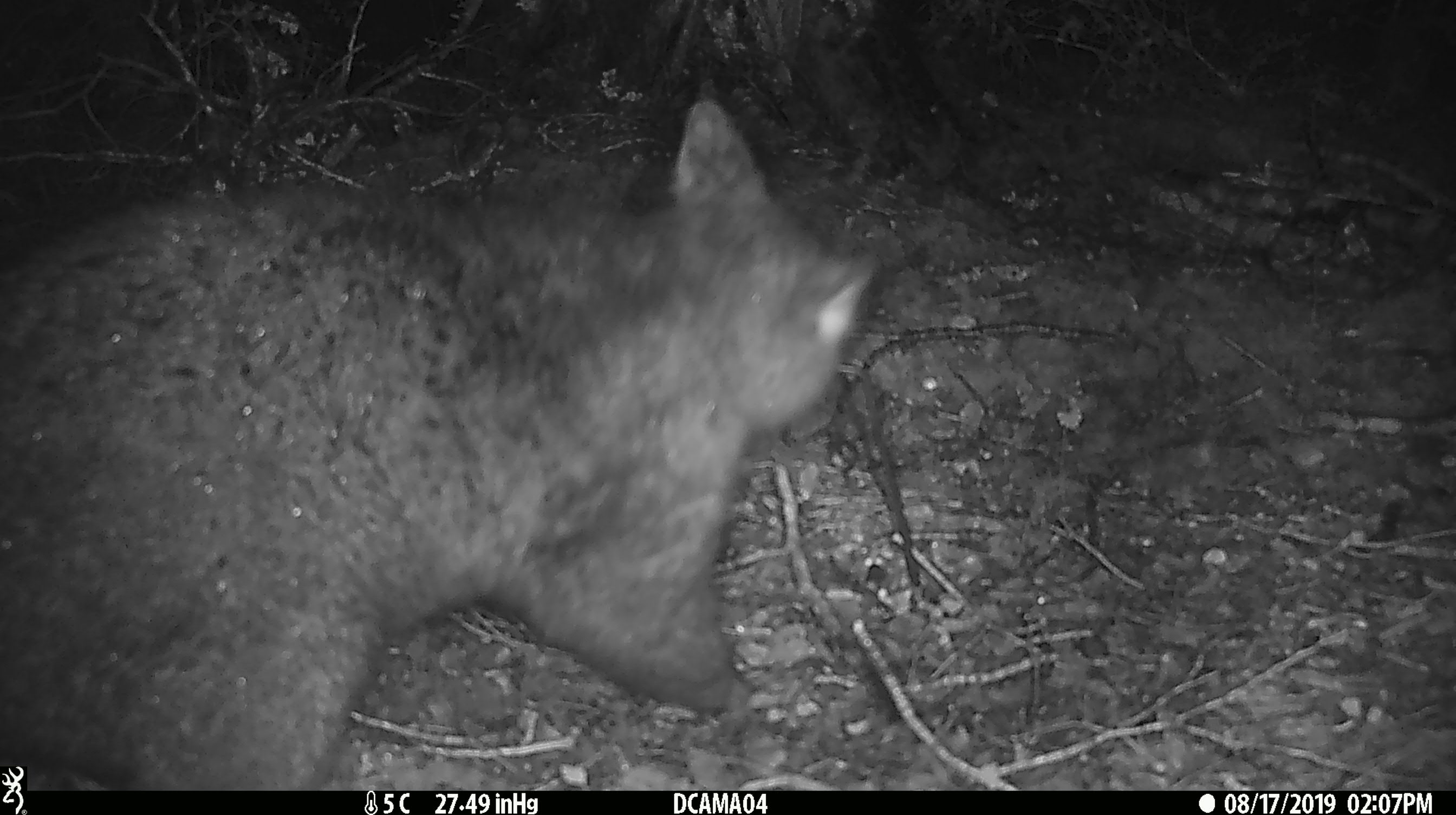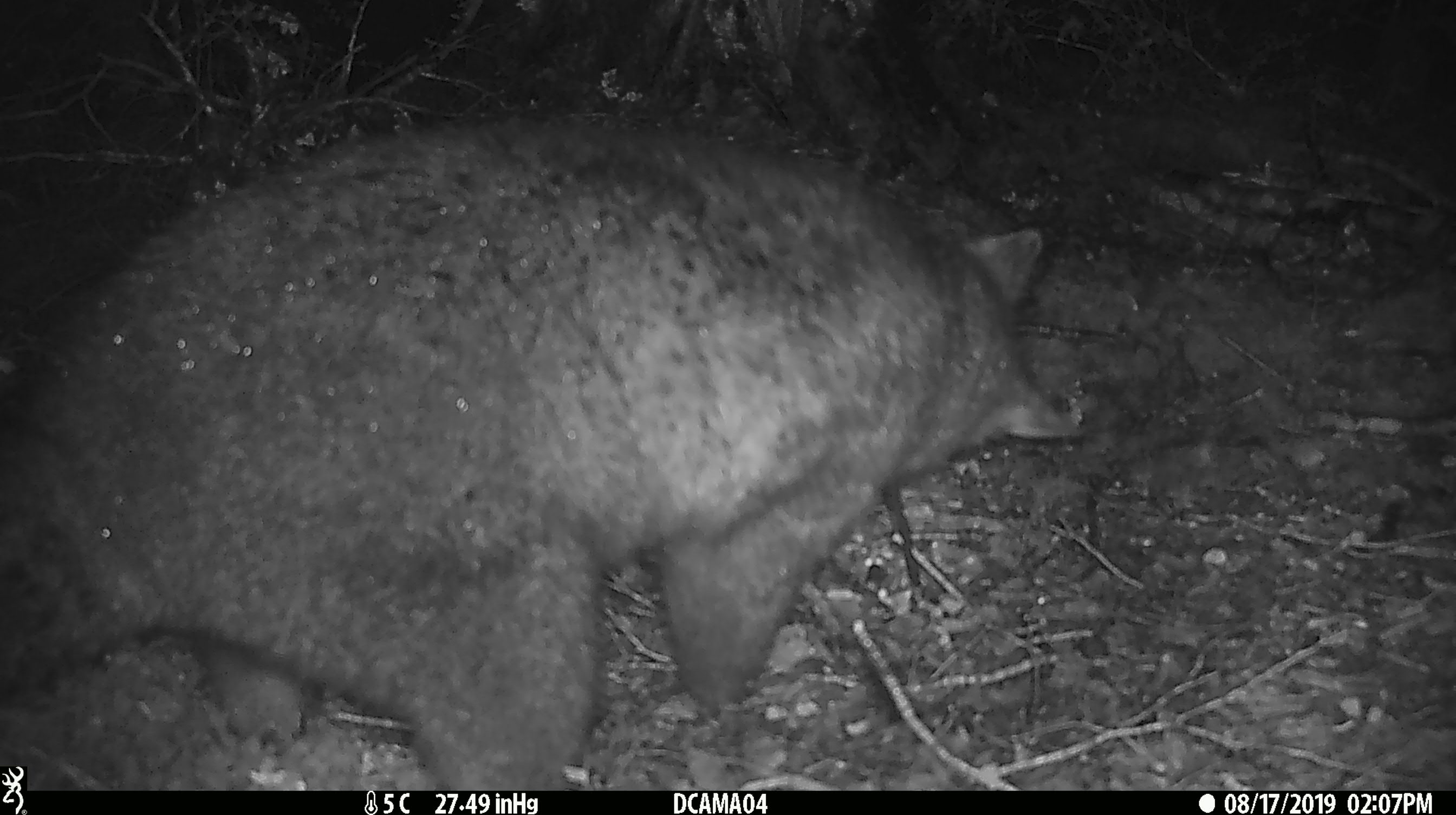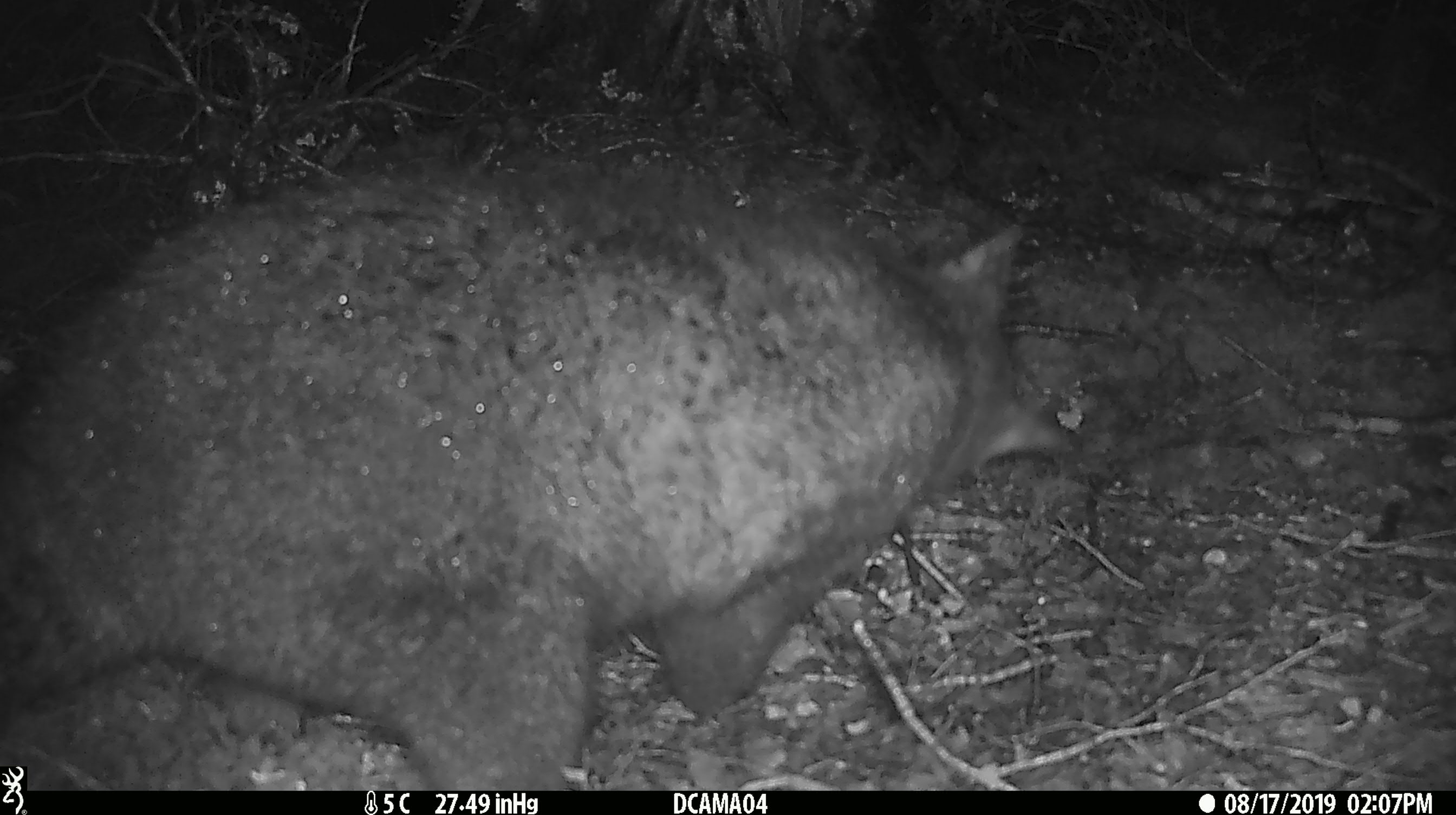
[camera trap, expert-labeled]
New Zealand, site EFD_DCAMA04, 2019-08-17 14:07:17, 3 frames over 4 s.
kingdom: Animalia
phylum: Chordata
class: Mammalia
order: Diprotodontia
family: Phalangeridae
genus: Trichosurus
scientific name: Trichosurus vulpecula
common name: common brushtail possum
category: possum